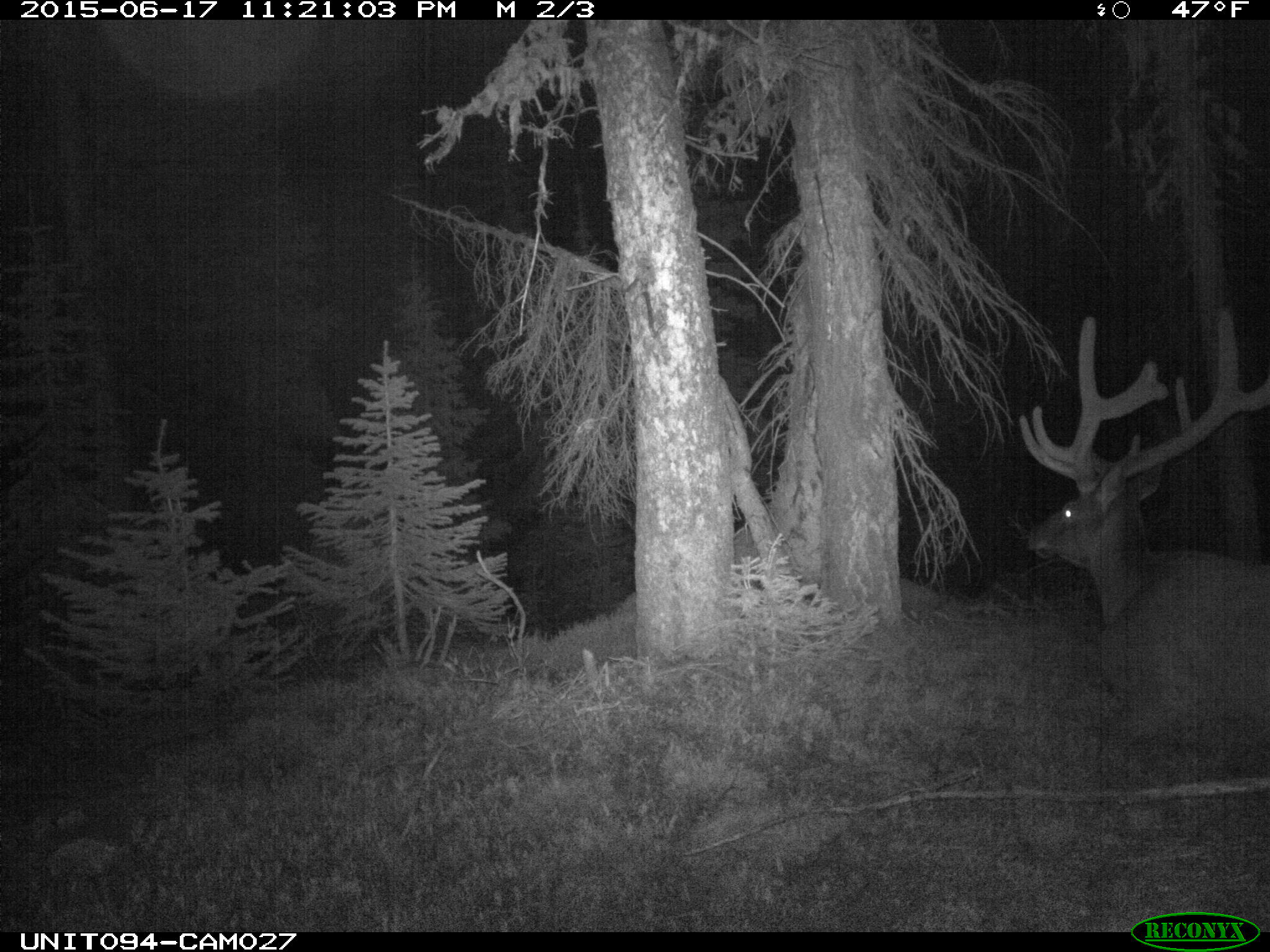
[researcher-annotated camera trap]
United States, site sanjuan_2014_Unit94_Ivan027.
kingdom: Animalia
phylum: Chordata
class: Mammalia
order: Artiodactyla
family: Cervidae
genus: Cervus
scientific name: Cervus elaphus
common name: red deer